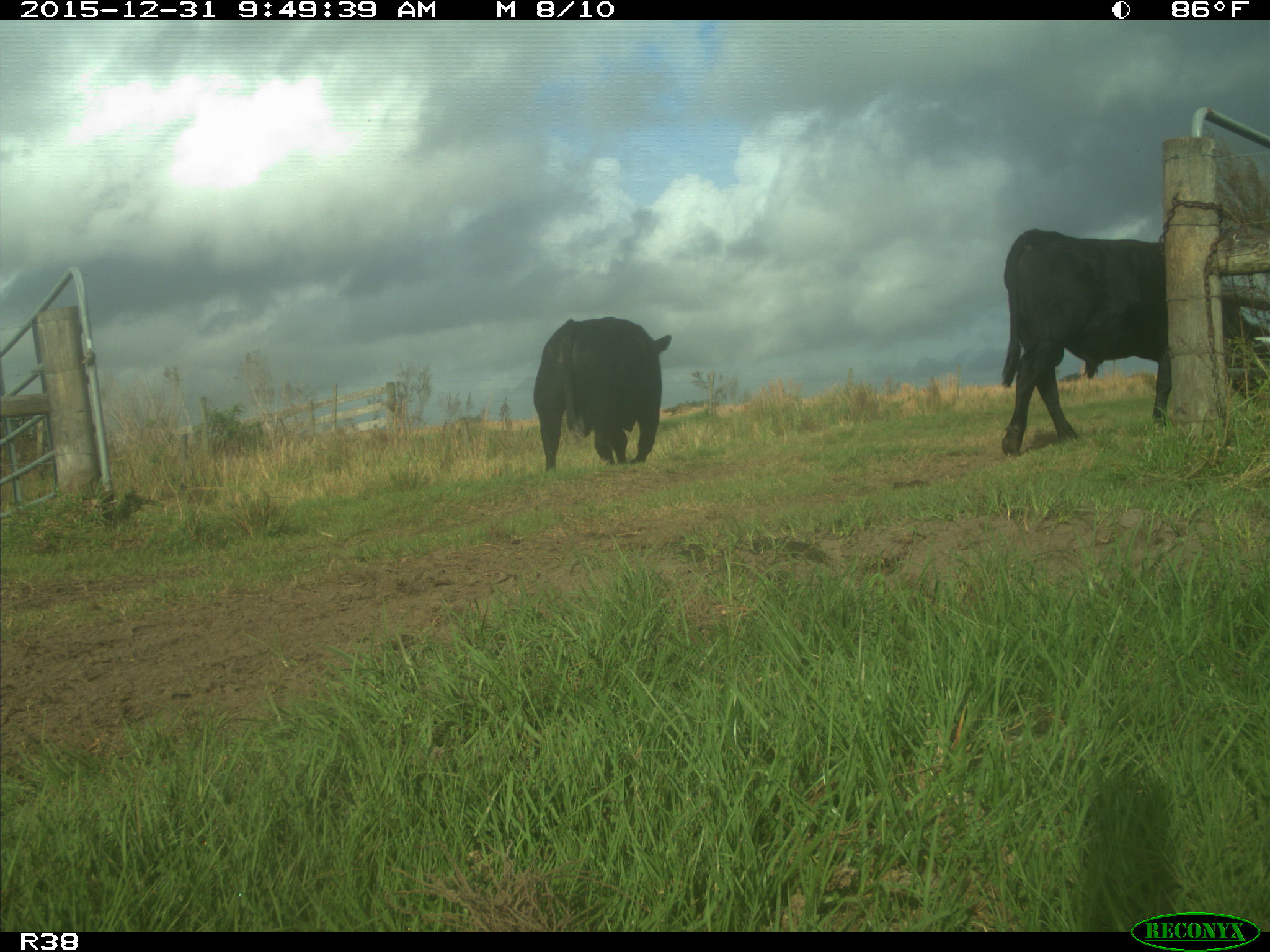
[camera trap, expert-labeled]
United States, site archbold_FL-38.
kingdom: Animalia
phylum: Chordata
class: Mammalia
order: Artiodactyla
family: Bovidae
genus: Bos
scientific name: Bos taurus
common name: domestic cow